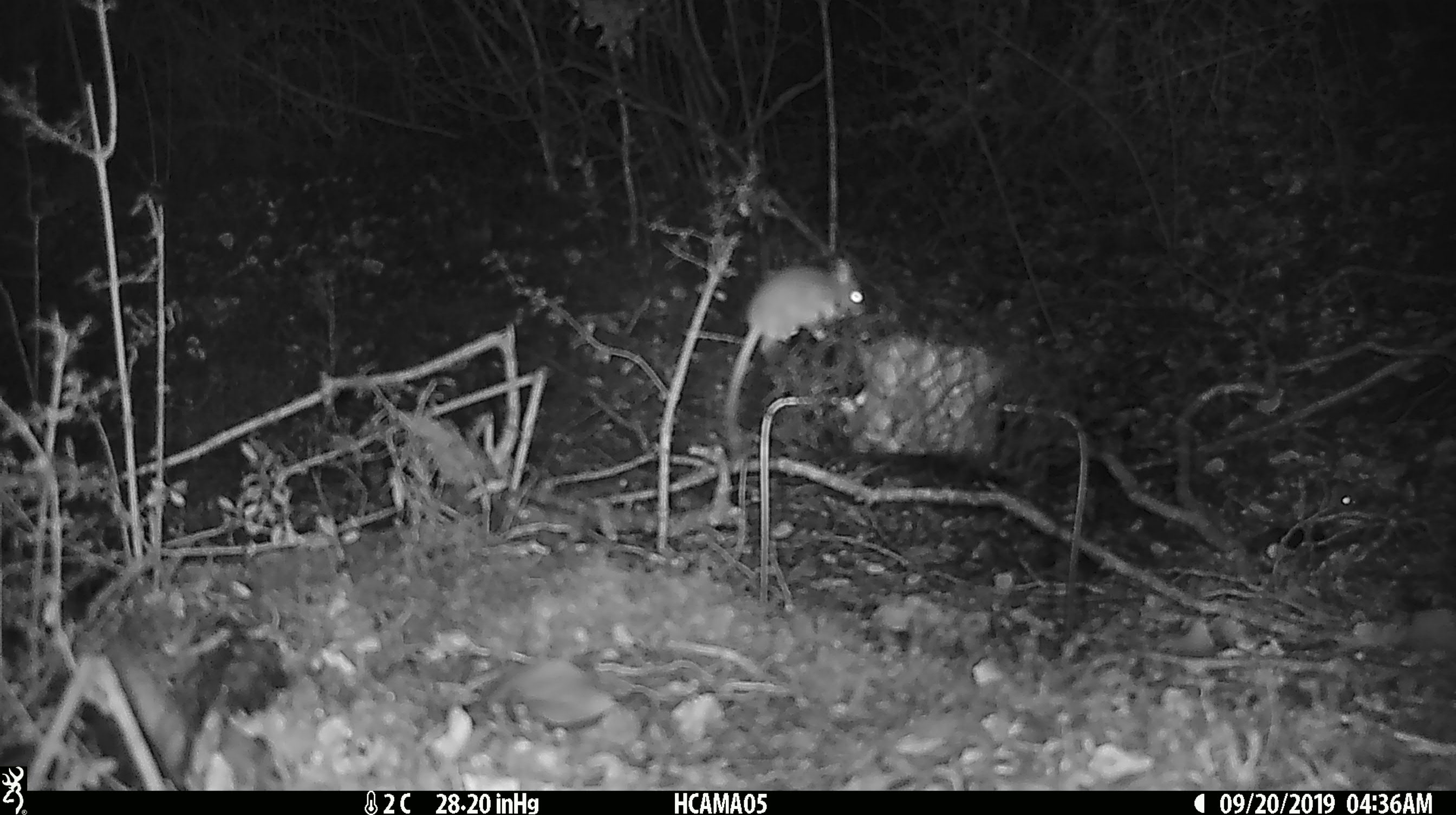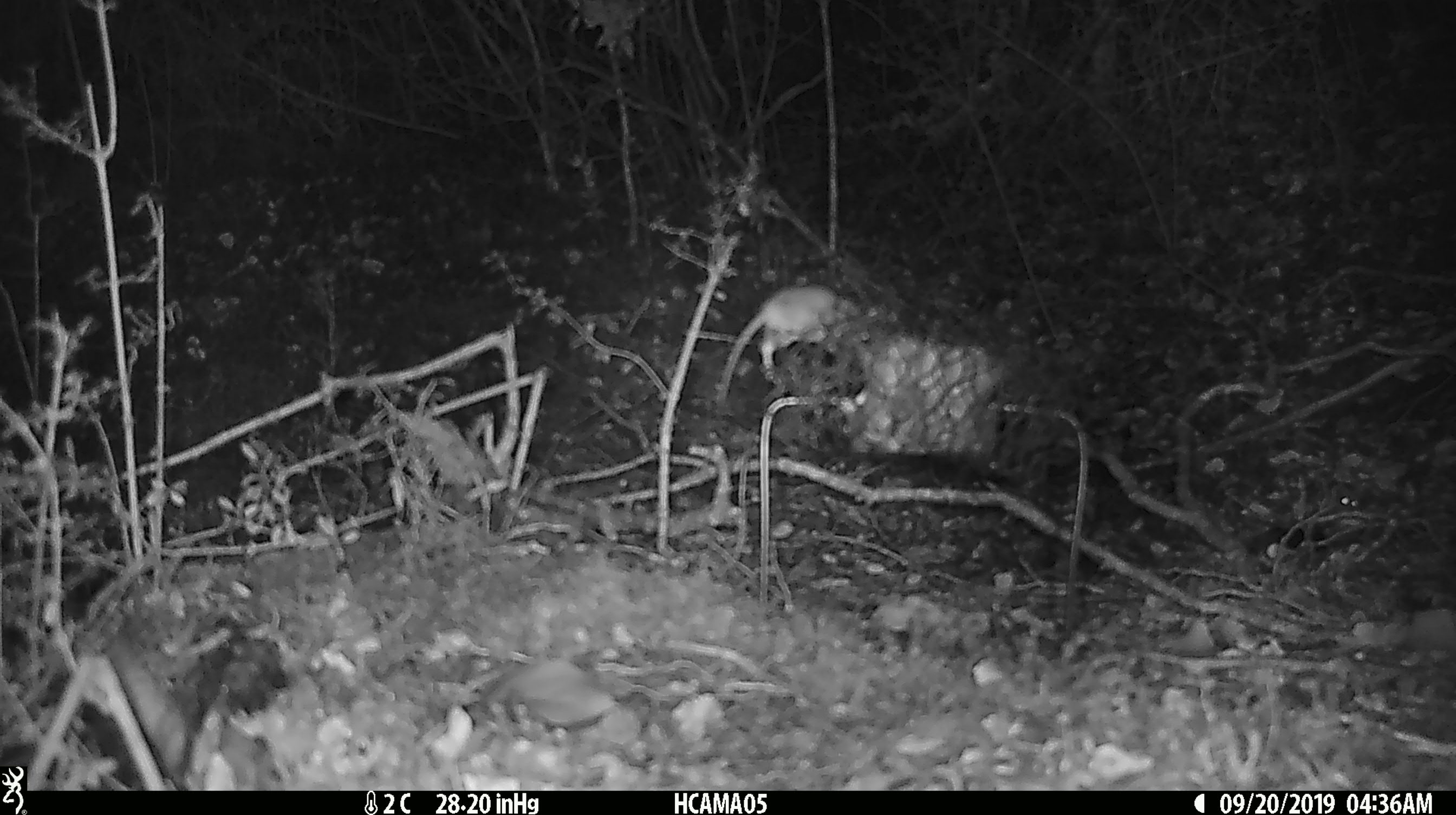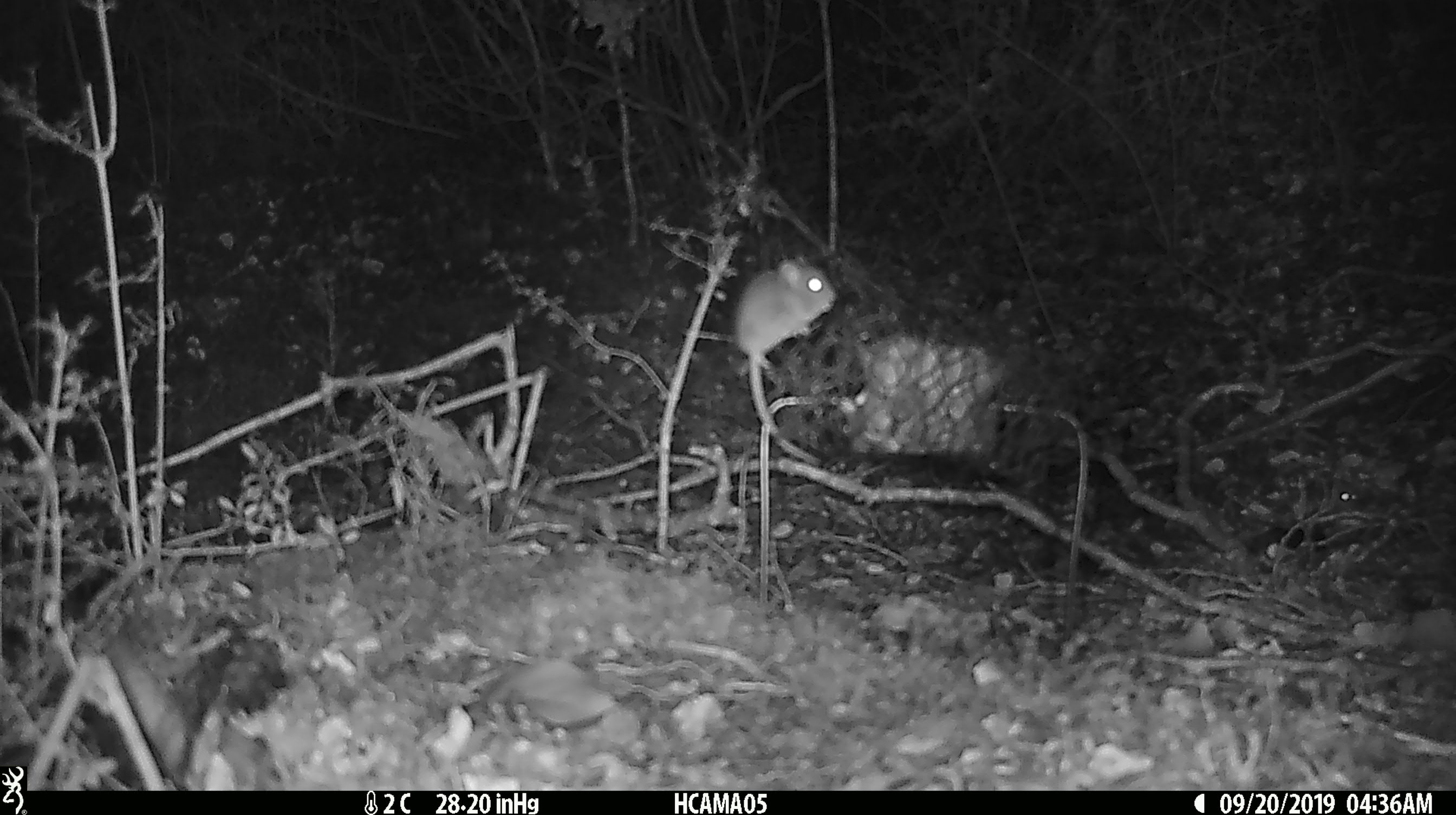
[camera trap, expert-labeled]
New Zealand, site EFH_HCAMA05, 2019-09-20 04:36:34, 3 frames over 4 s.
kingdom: Animalia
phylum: Chordata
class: Mammalia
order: Rodentia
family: Muridae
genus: Mus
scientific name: Mus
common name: mouse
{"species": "mouse (Mus)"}